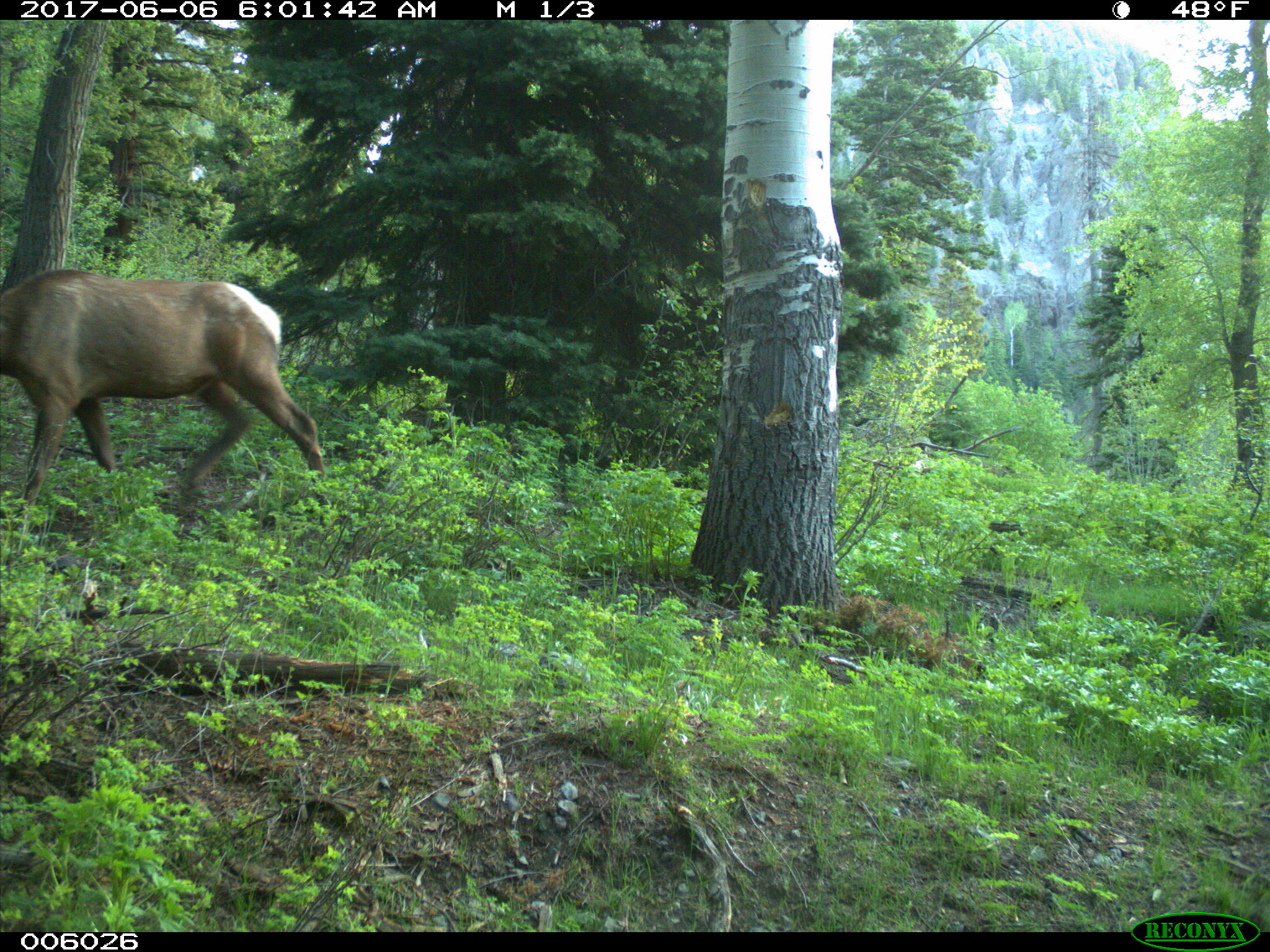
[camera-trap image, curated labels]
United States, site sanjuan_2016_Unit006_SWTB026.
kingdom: Animalia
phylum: Chordata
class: Mammalia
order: Artiodactyla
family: Cervidae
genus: Cervus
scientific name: Cervus elaphus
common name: red deer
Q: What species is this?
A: Cervus elaphus (red deer).